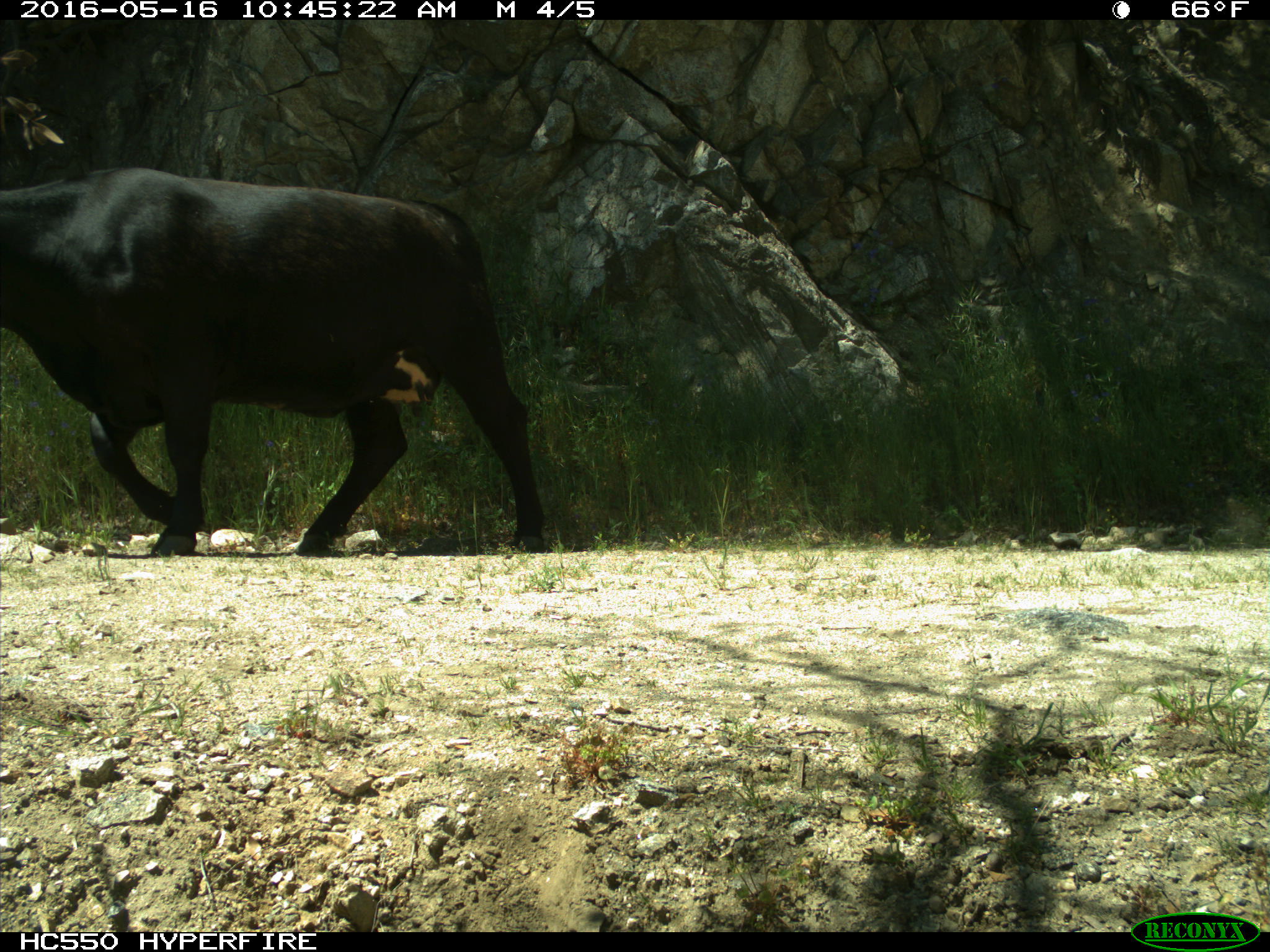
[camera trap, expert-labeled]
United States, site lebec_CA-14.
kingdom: Animalia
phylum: Chordata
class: Mammalia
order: Artiodactyla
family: Bovidae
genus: Bos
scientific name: Bos taurus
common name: domestic cow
Bos taurus (domestic cow).